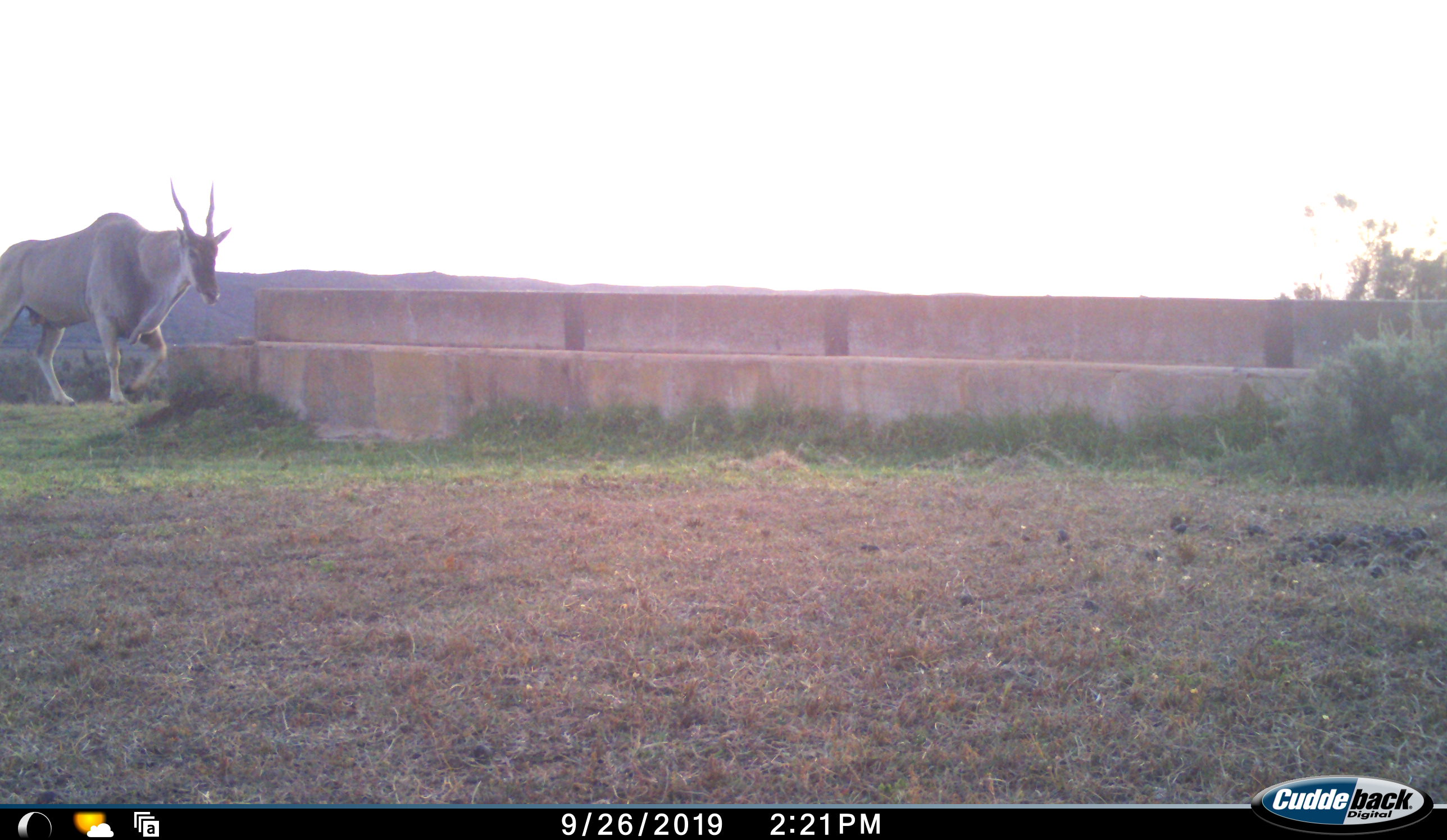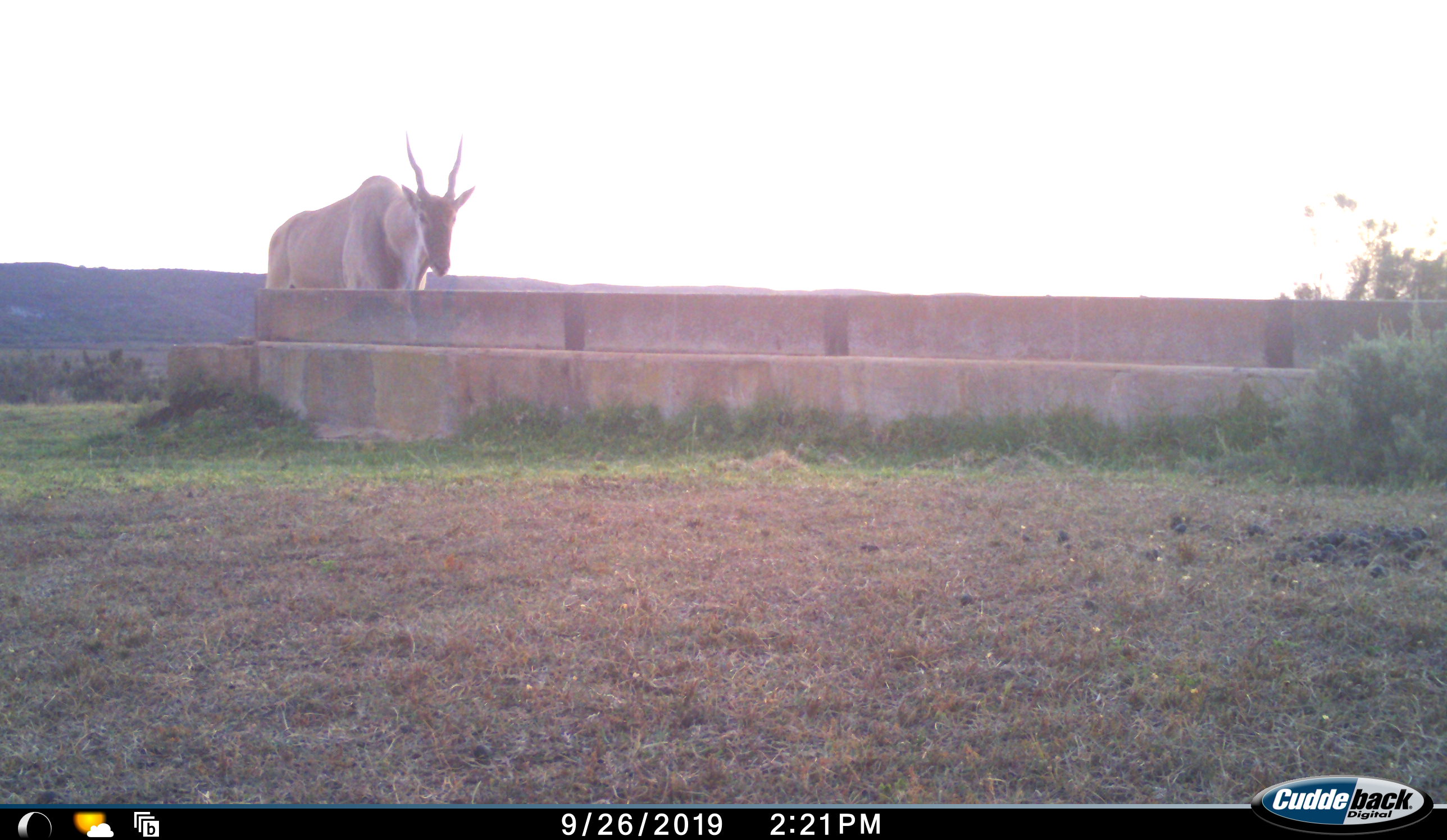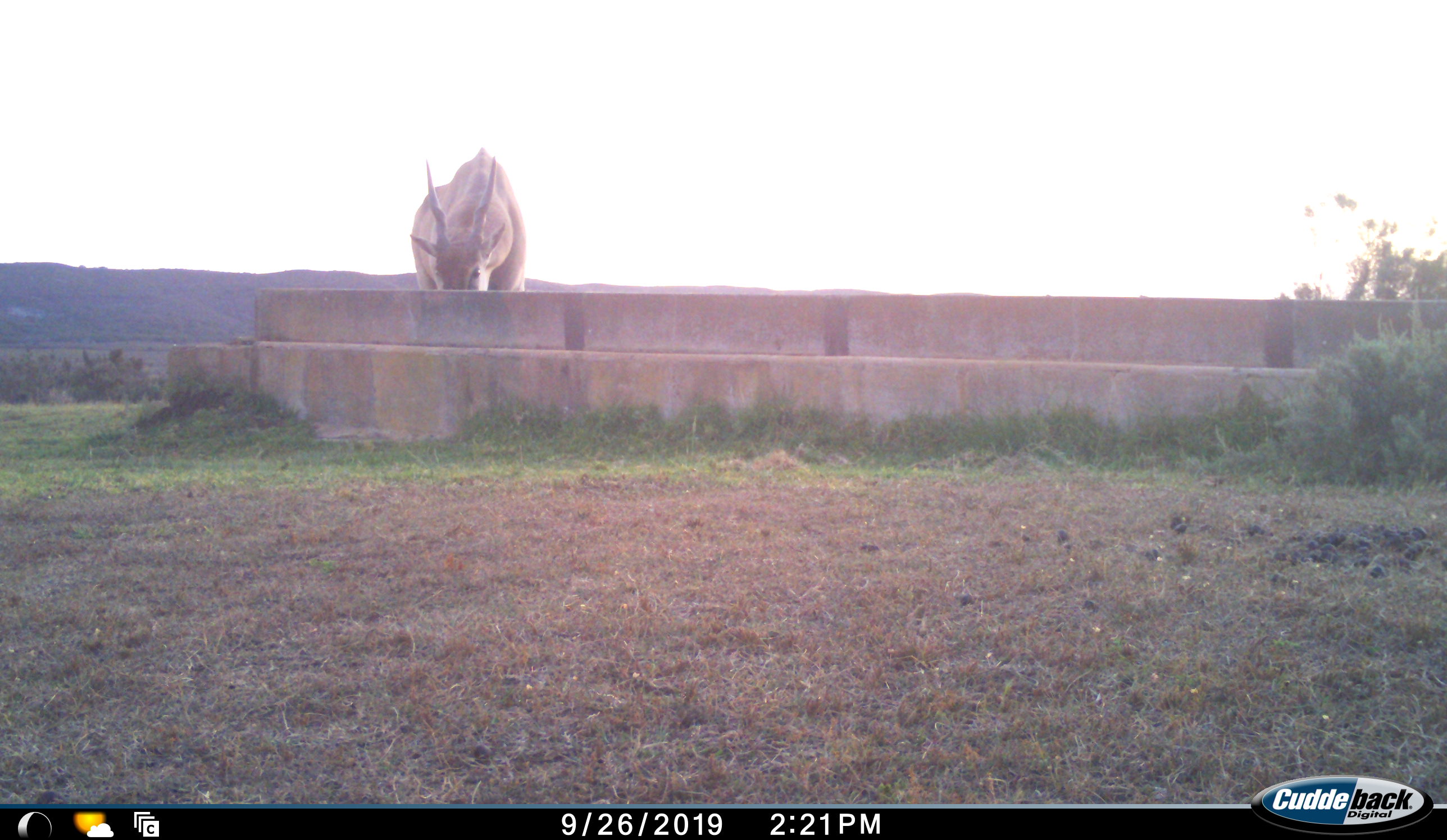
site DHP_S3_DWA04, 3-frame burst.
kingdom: Animalia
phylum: Chordata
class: Mammalia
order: Artiodactyla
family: Bovidae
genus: Tragelaphus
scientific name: Tragelaphus oryx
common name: eland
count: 1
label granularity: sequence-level